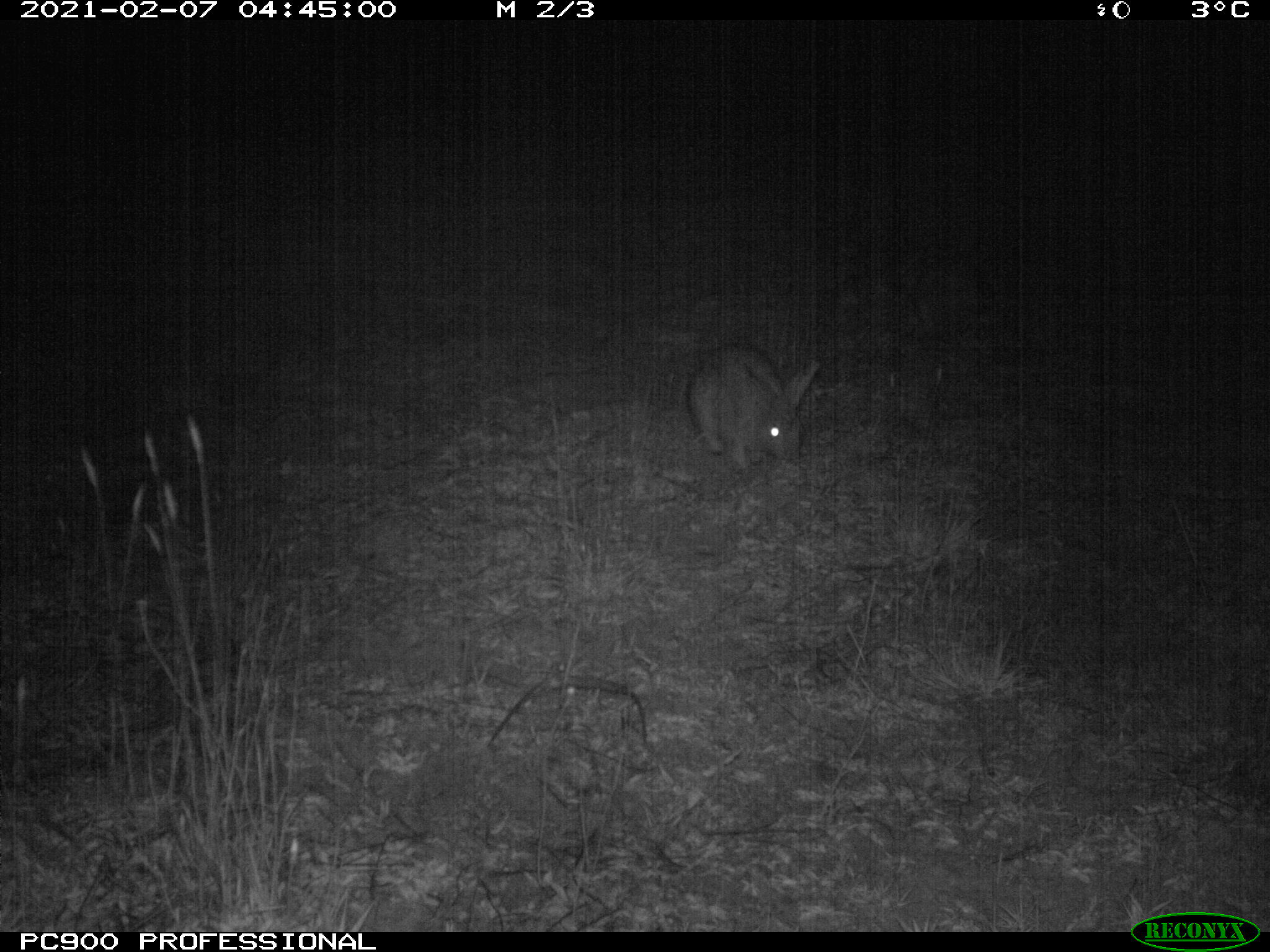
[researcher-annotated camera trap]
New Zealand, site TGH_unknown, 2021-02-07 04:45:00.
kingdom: Animalia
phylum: Chordata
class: Mammalia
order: Lagomorpha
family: Leporidae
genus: Oryctolagus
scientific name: Oryctolagus cuniculus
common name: european rabbit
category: rabbit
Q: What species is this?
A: Rabbit (european rabbit) (Oryctolagus cuniculus).